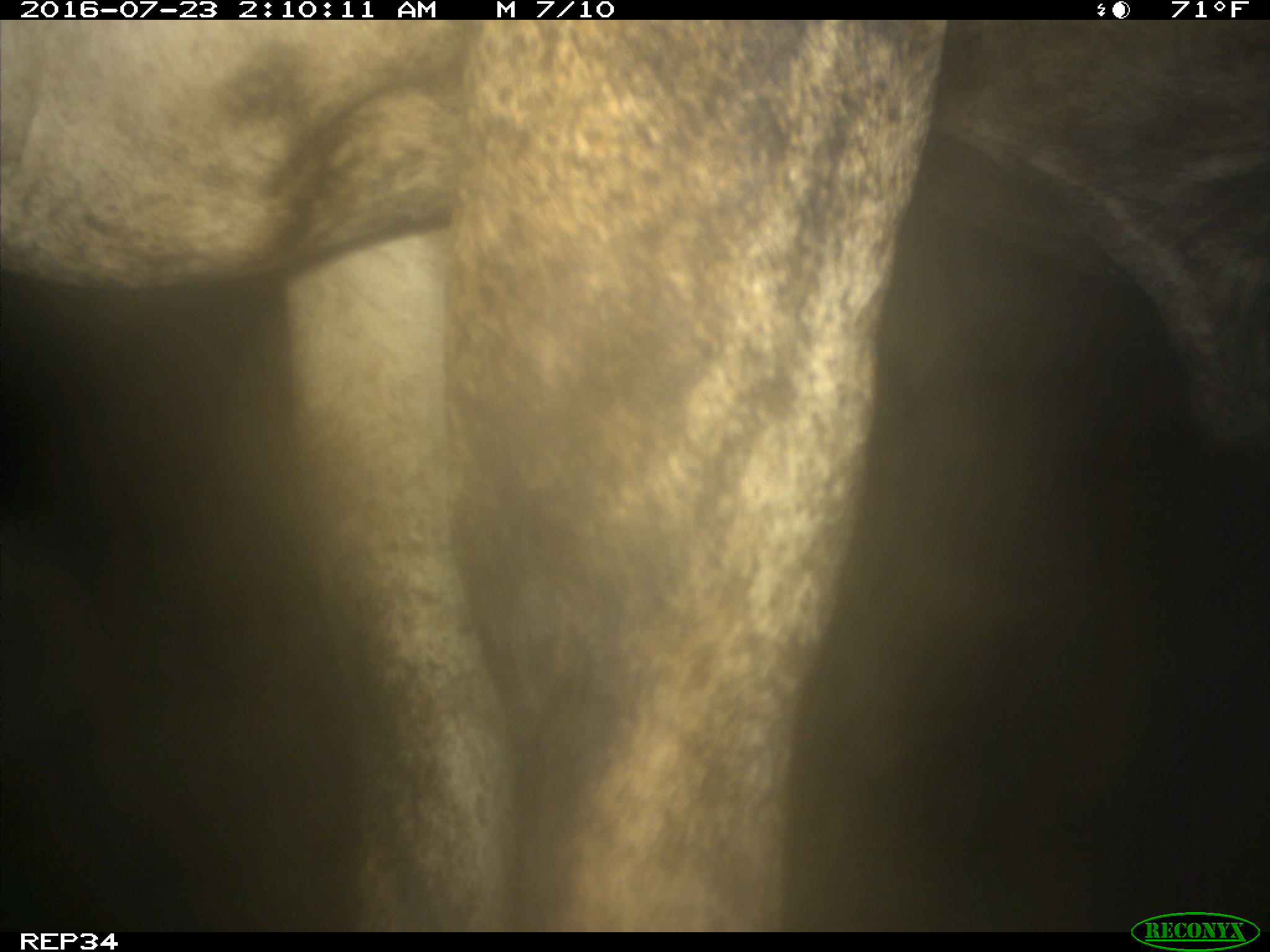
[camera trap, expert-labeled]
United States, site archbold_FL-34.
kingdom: Animalia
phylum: Chordata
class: Mammalia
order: Artiodactyla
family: Bovidae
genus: Bos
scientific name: Bos taurus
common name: domestic cow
Bos taurus (domestic cow).